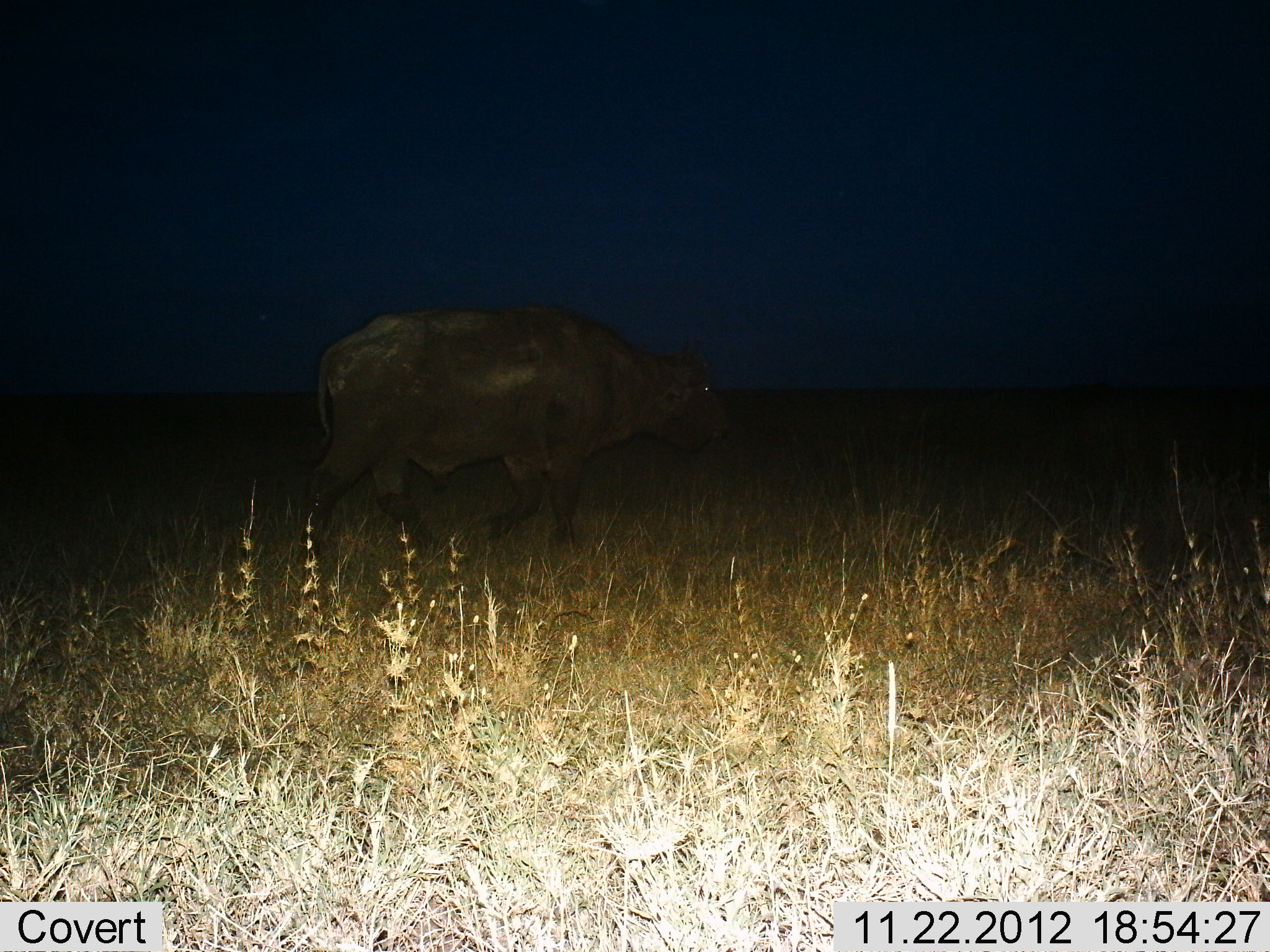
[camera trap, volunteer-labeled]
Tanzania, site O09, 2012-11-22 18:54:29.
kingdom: Animalia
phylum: Chordata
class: Mammalia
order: Artiodactyla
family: Bovidae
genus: Syncerus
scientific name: Syncerus caffer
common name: cape buffalo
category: buffalo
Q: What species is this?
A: Buffalo (cape buffalo) (Syncerus caffer).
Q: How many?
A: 1.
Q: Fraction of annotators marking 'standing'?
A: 20%.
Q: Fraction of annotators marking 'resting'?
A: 0%.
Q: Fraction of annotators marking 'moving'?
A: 80%.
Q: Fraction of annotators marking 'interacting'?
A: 0%.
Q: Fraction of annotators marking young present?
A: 0%.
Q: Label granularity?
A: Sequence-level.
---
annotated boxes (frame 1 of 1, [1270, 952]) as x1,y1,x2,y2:
animal: 294,305,735,583